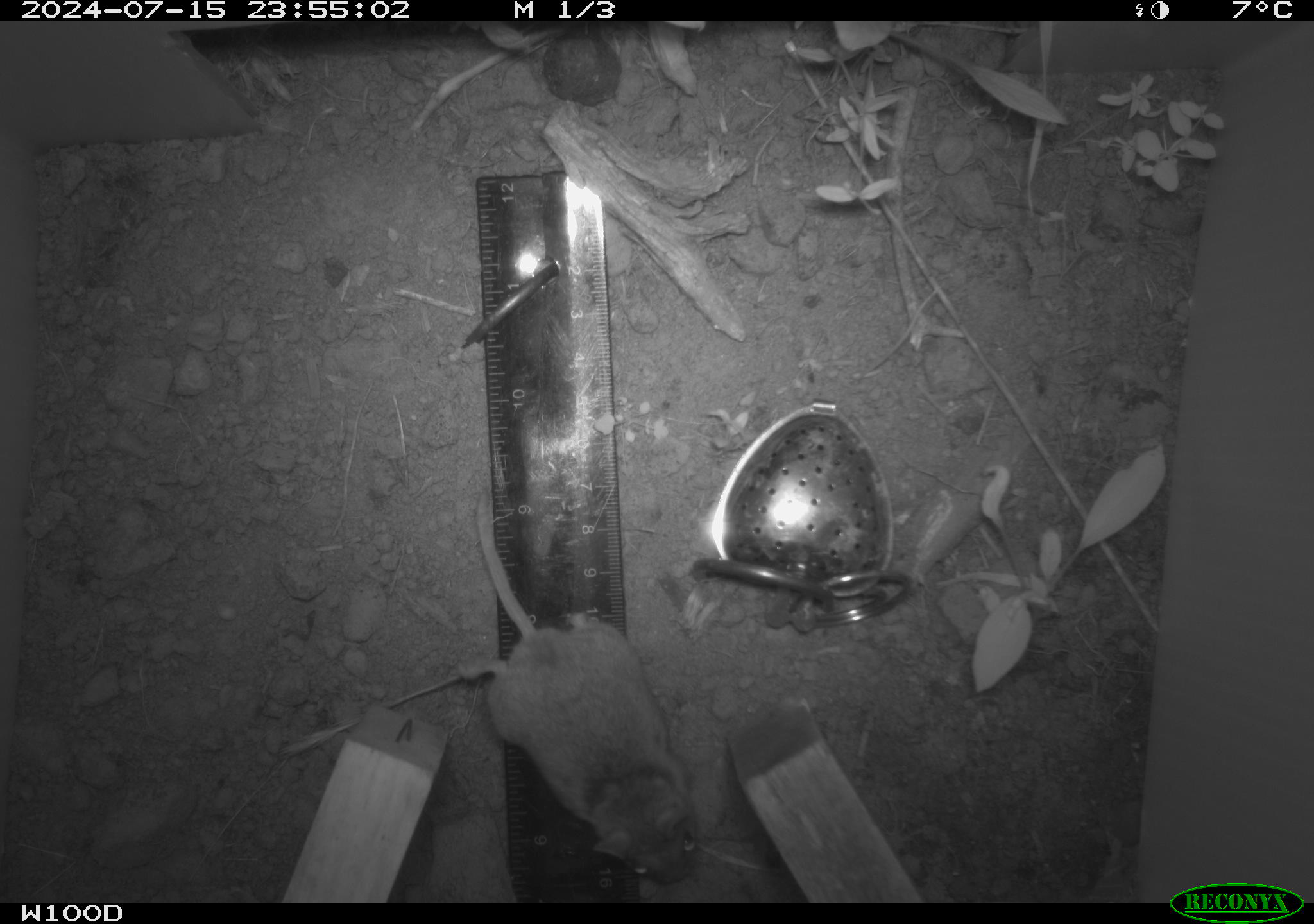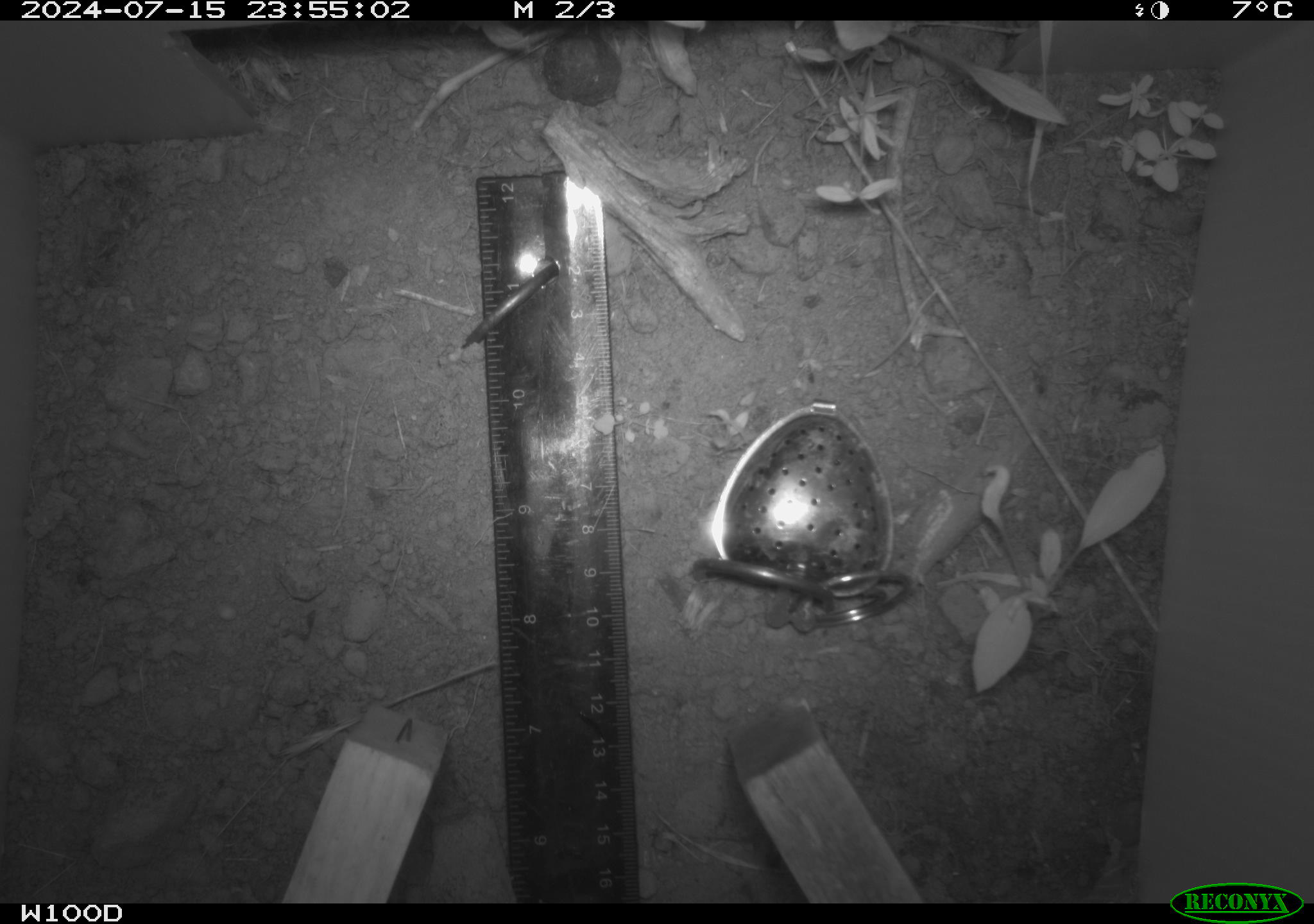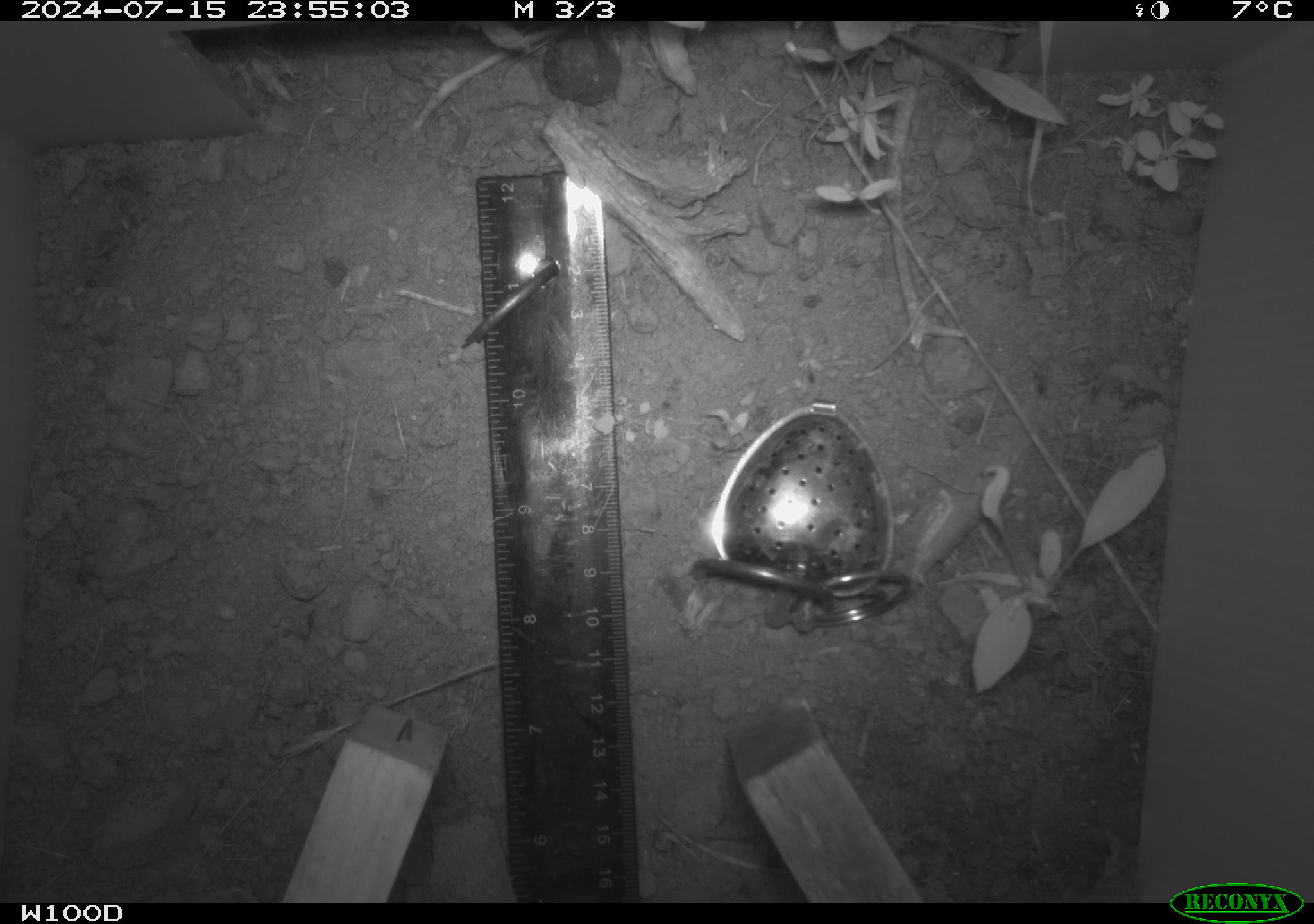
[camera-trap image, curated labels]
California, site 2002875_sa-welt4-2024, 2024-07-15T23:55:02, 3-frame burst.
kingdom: Animalia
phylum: Chordata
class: Mammalia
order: Rodentia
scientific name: Rodentia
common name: mouse species